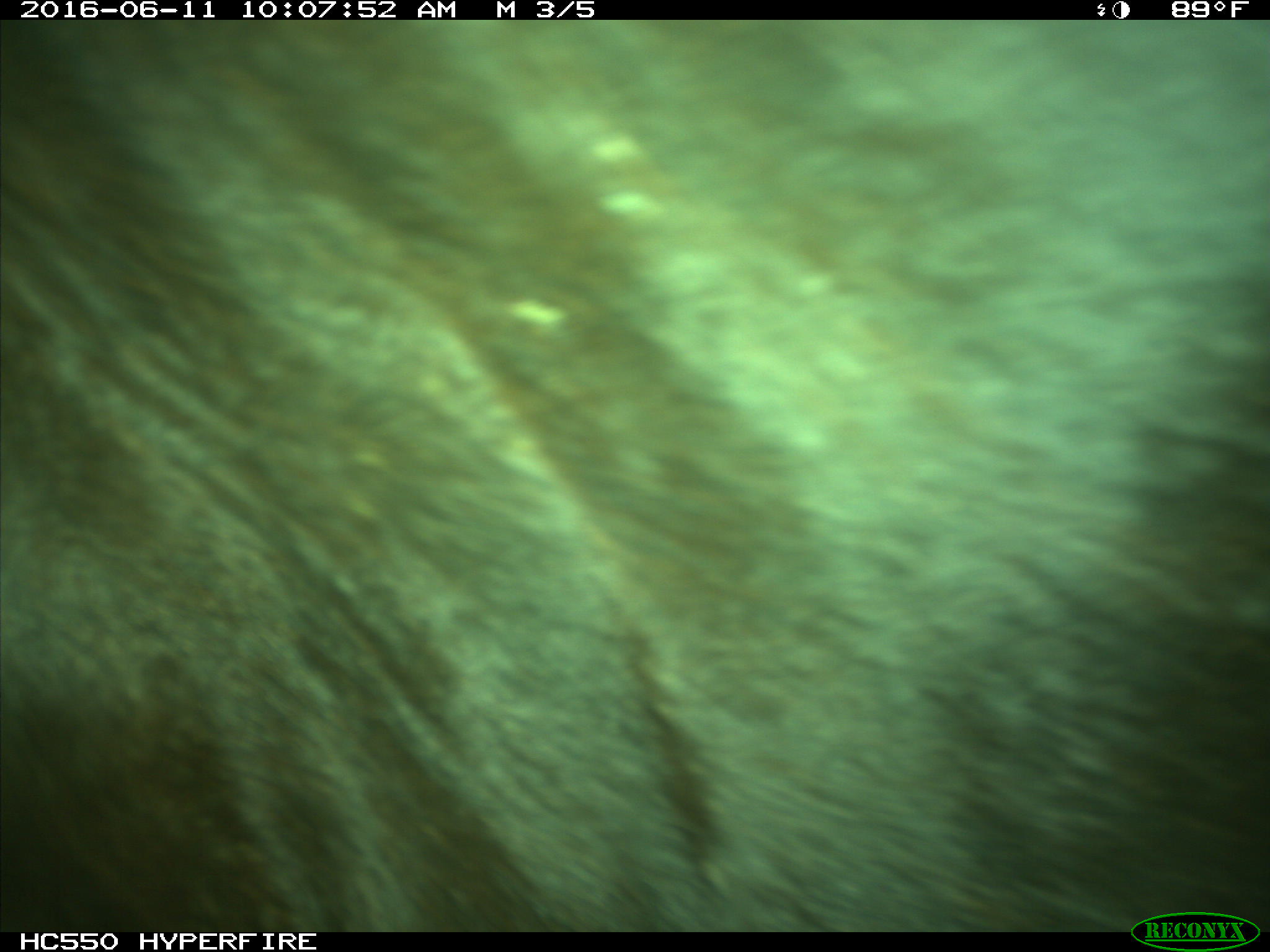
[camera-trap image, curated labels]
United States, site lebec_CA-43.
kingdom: Animalia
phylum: Chordata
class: Mammalia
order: Artiodactyla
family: Bovidae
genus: Bos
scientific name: Bos taurus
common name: domestic cow